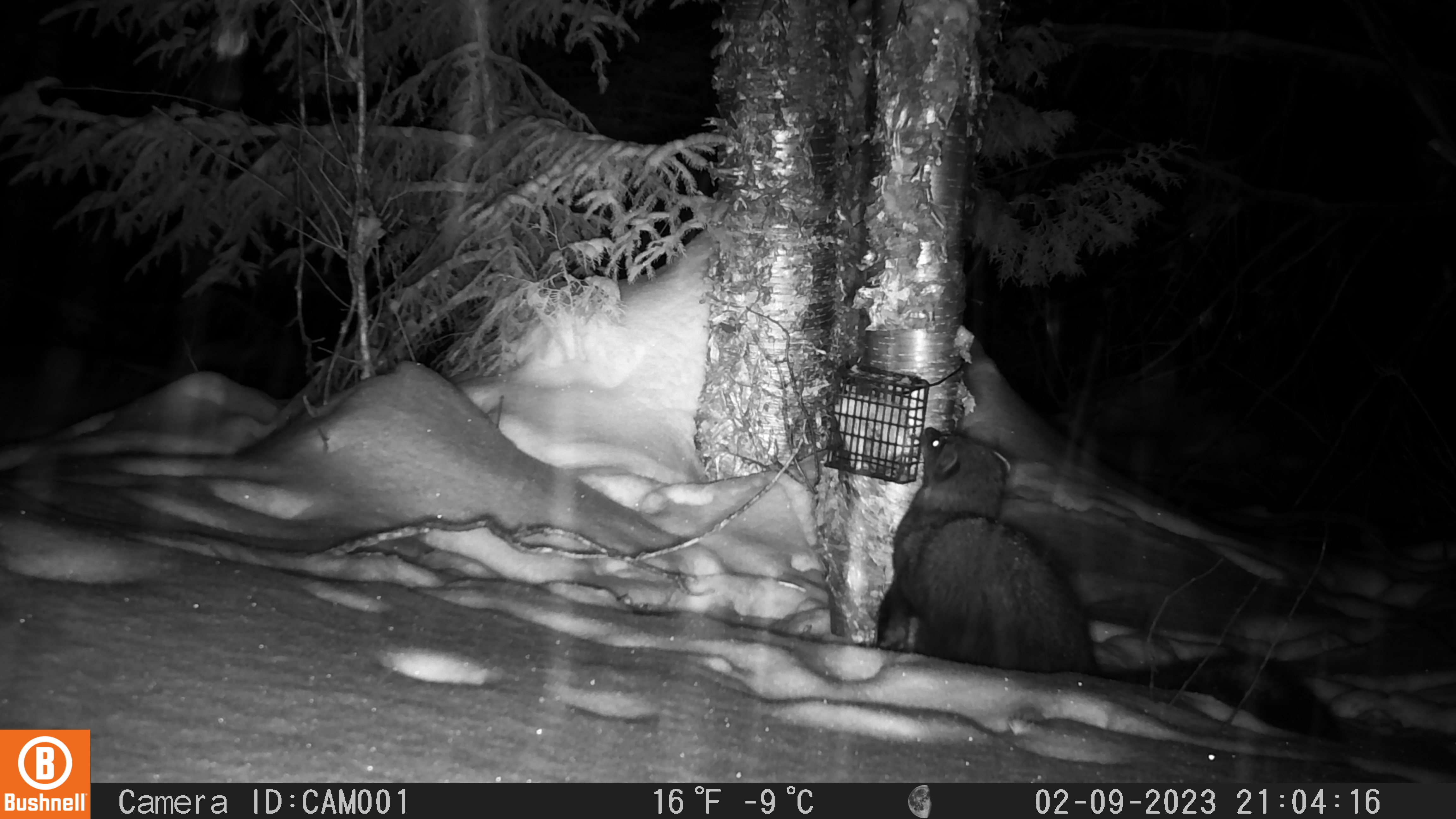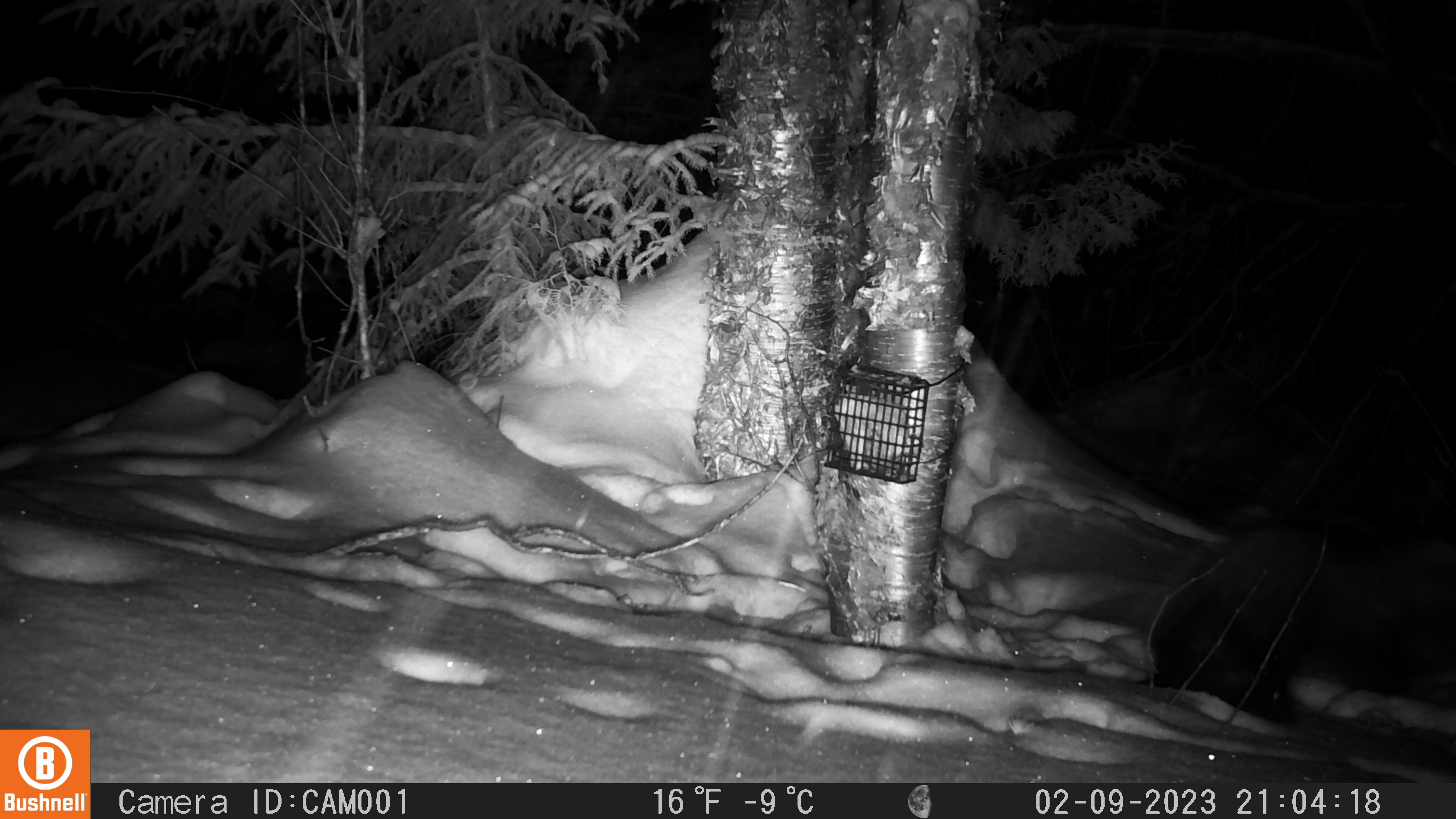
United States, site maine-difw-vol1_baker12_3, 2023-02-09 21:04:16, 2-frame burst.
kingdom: Animalia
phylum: Chordata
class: Mammalia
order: Carnivora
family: Mustelidae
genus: Pekania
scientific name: Pekania pennanti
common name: fisher